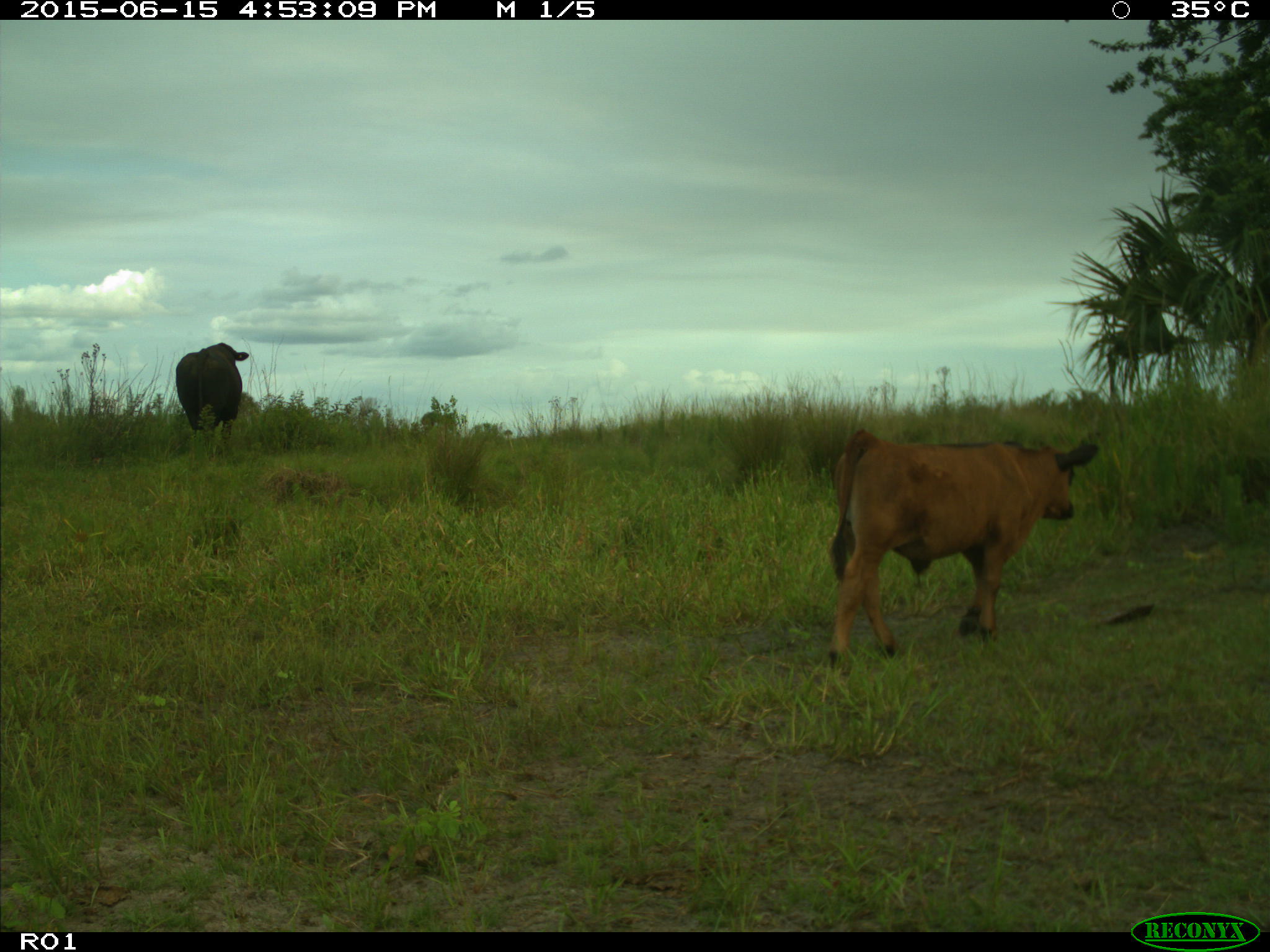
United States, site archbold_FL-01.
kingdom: Animalia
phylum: Chordata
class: Mammalia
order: Artiodactyla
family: Bovidae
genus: Bos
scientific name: Bos taurus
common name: domestic cow